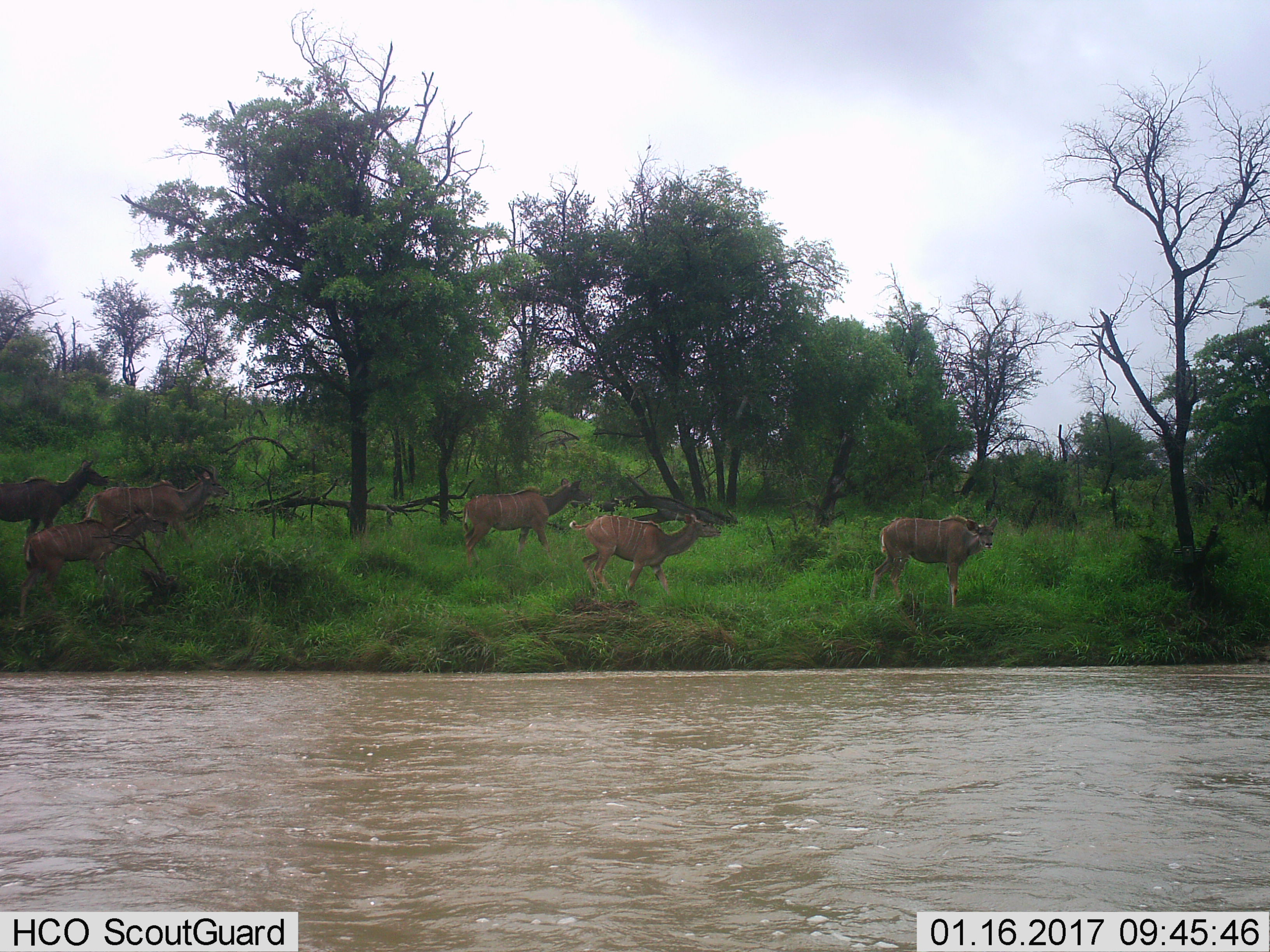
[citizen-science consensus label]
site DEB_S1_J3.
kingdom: Animalia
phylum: Chordata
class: Mammalia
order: Artiodactyla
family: Bovidae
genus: Tragelaphus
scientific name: Tragelaphus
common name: kudu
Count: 6.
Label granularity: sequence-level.